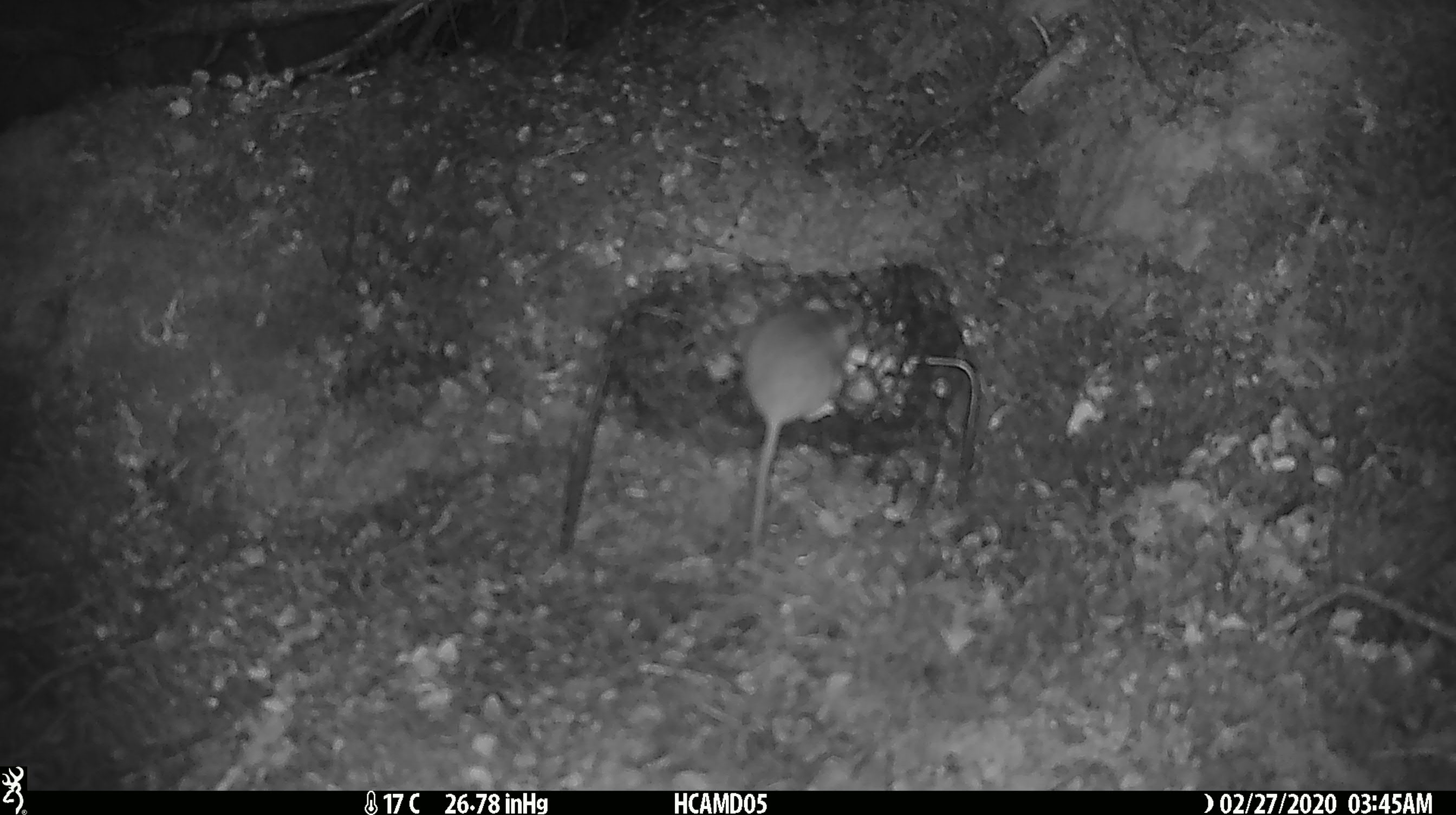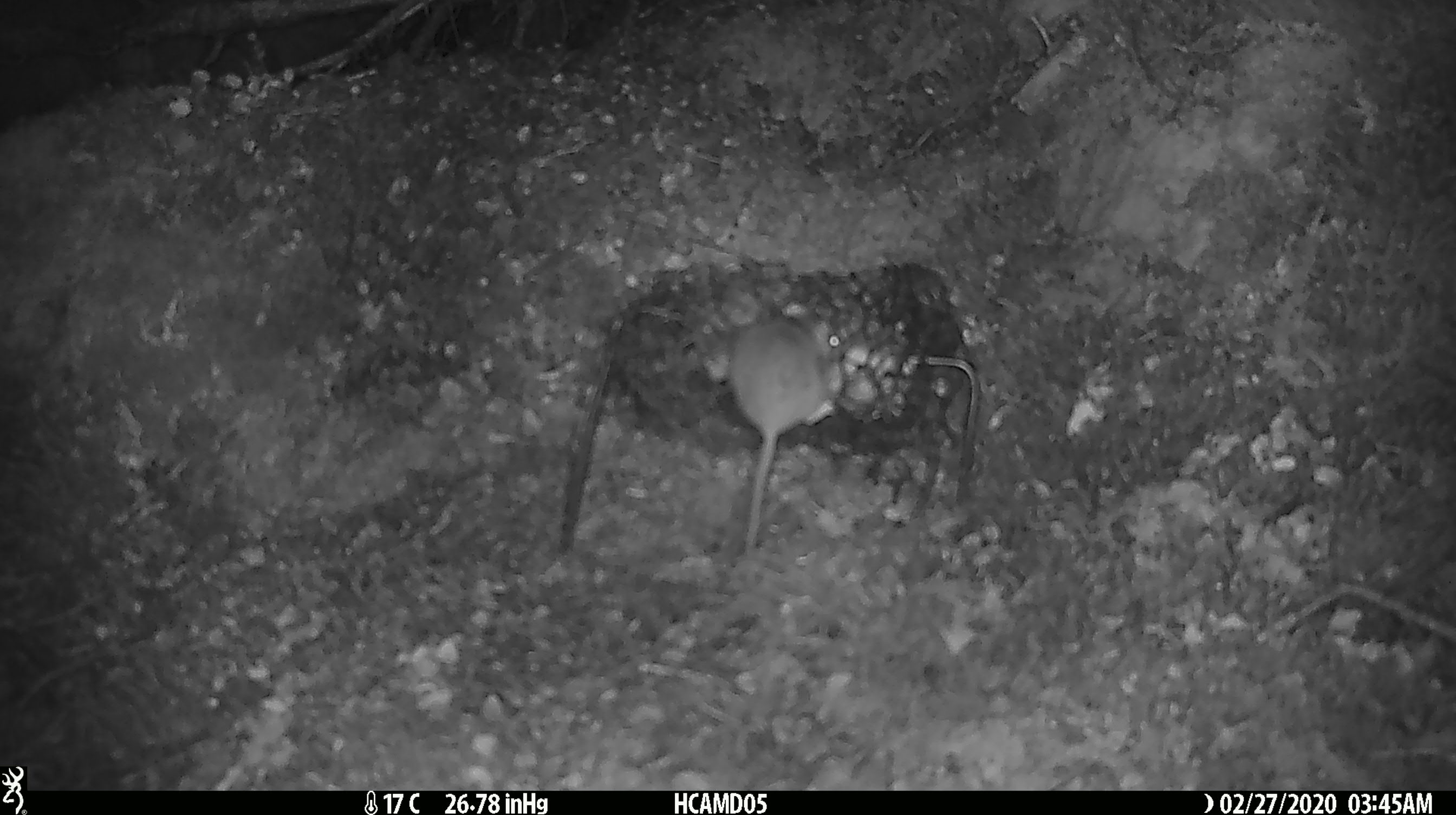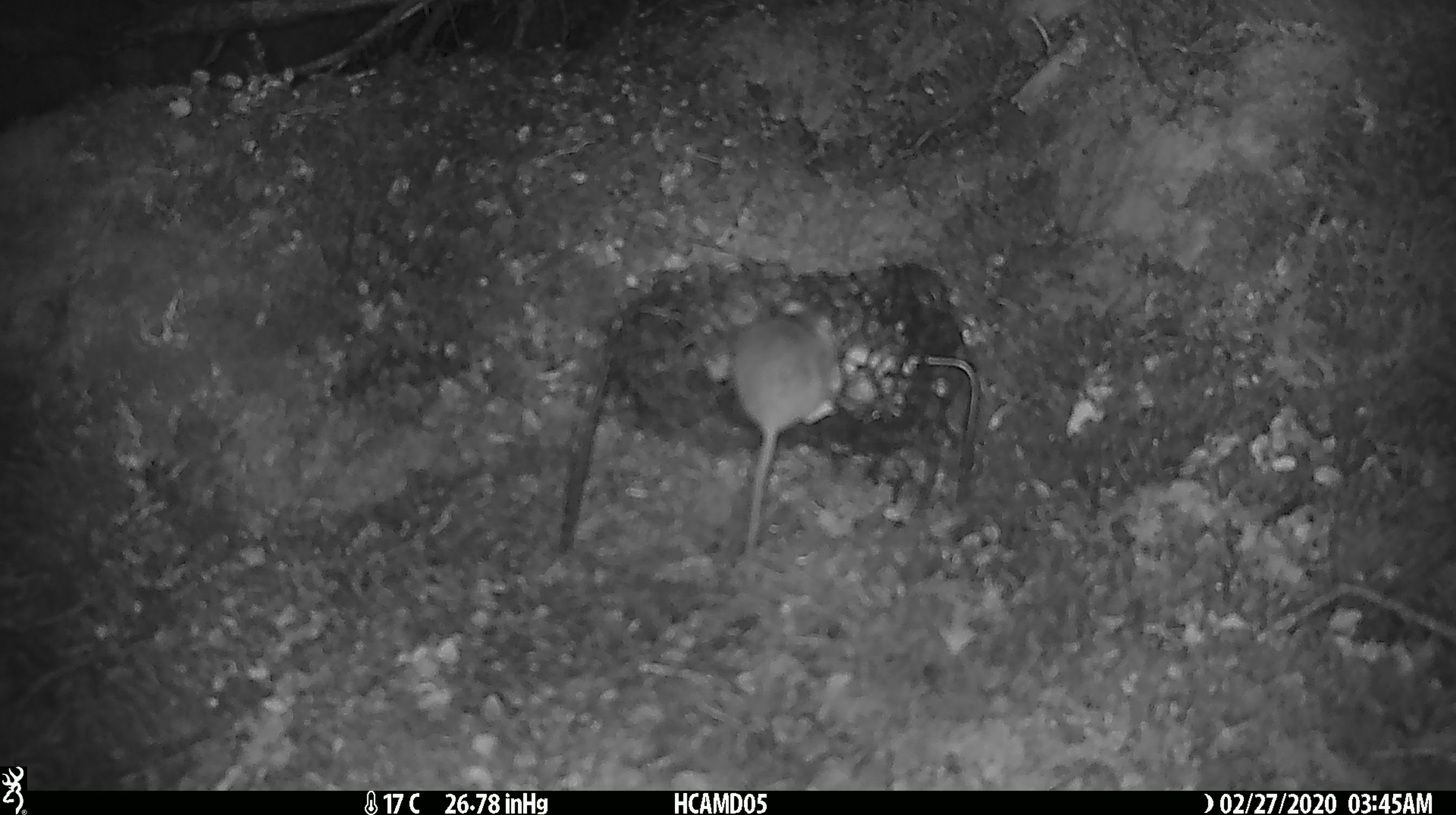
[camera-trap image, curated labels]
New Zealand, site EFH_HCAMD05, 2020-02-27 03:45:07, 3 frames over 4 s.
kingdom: Animalia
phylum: Chordata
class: Mammalia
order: Rodentia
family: Muridae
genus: Mus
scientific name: Mus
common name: mouse